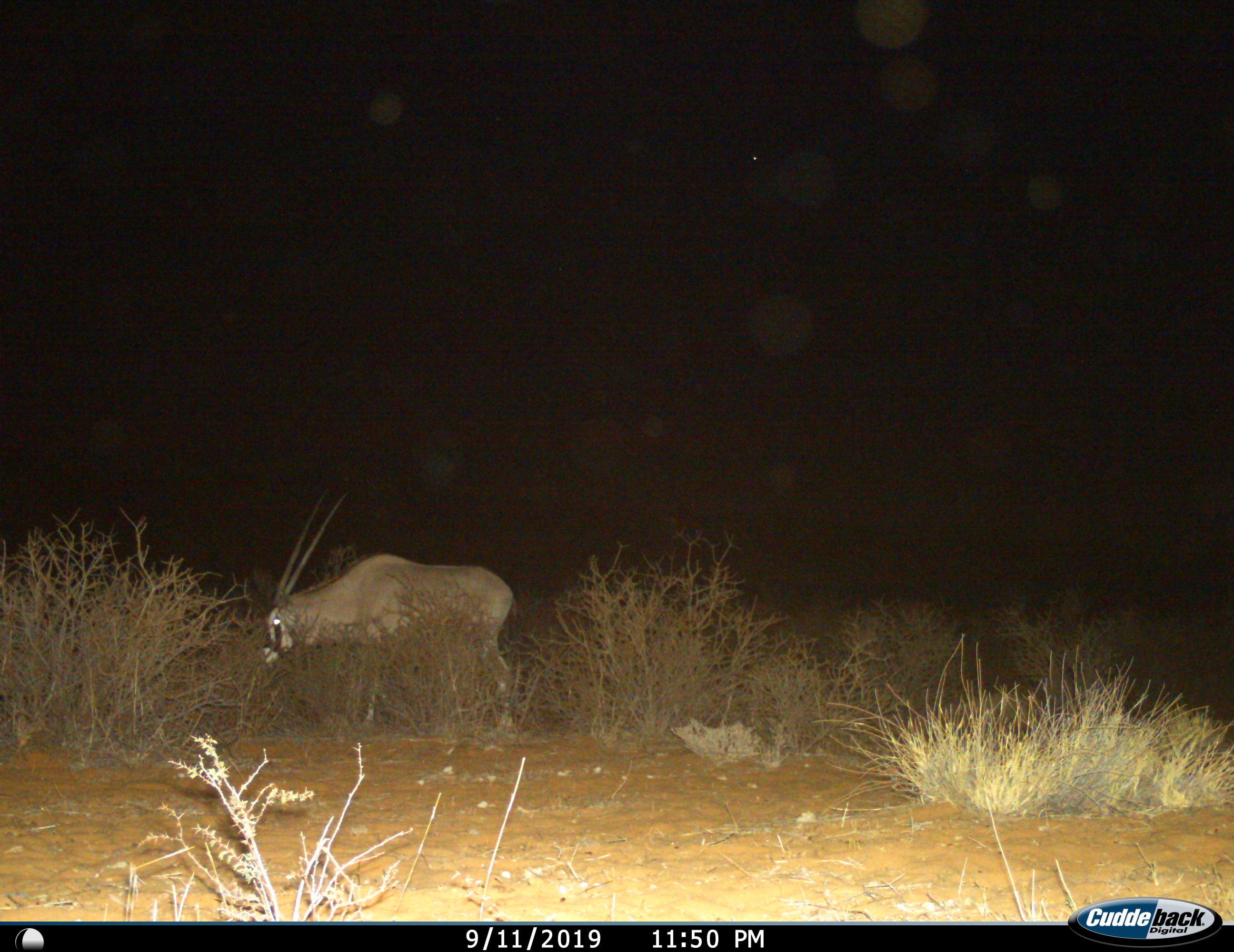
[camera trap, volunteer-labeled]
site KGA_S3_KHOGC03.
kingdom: Animalia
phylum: Chordata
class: Mammalia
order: Artiodactyla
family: Bovidae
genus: Oryx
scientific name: Oryx gazella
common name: gemsbok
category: oryx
Oryx (gemsbok) (Oryx gazella), count 1. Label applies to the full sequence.